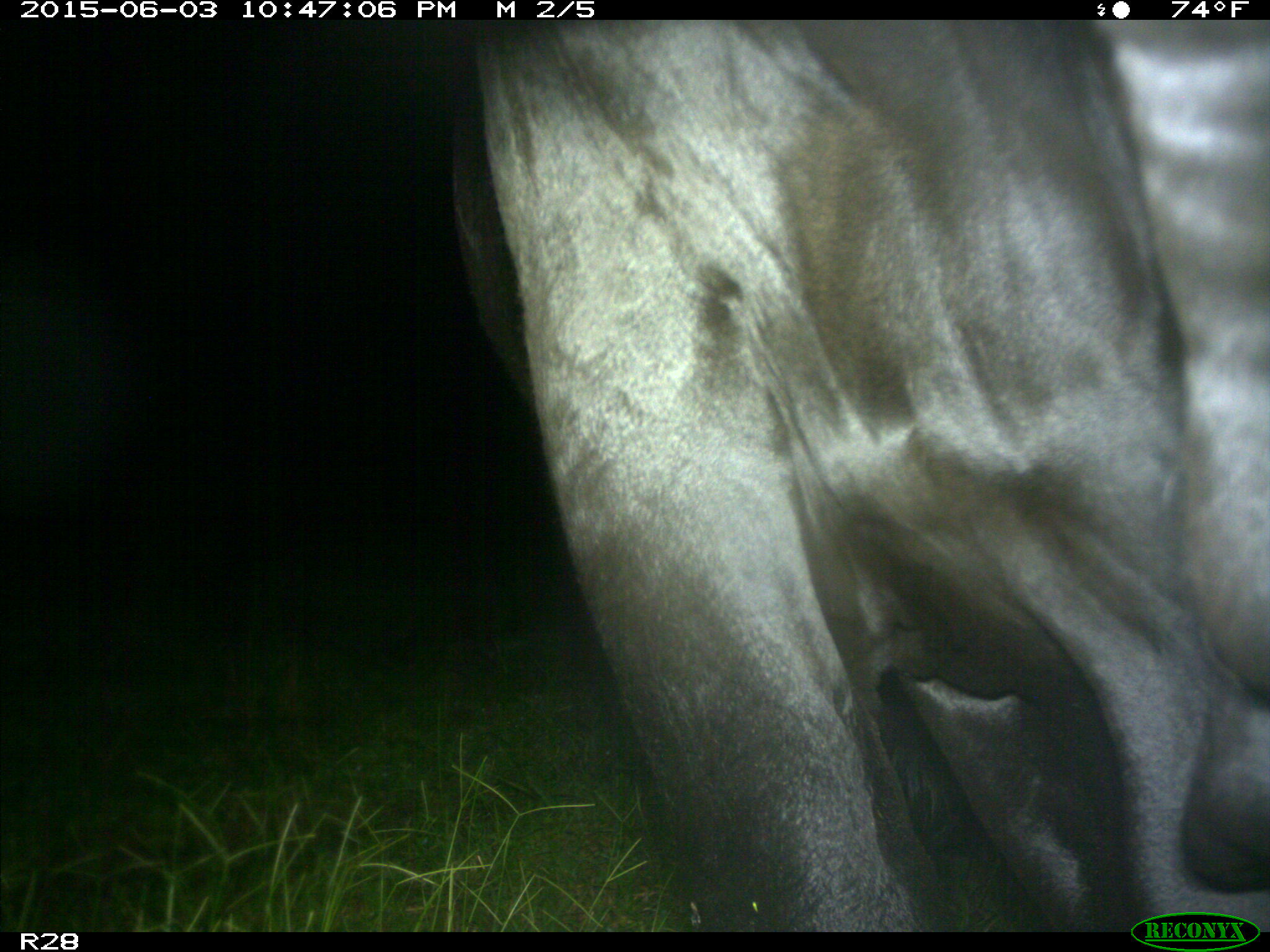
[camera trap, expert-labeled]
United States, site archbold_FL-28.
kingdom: Animalia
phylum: Chordata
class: Mammalia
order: Artiodactyla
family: Bovidae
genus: Bos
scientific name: Bos taurus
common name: domestic cow